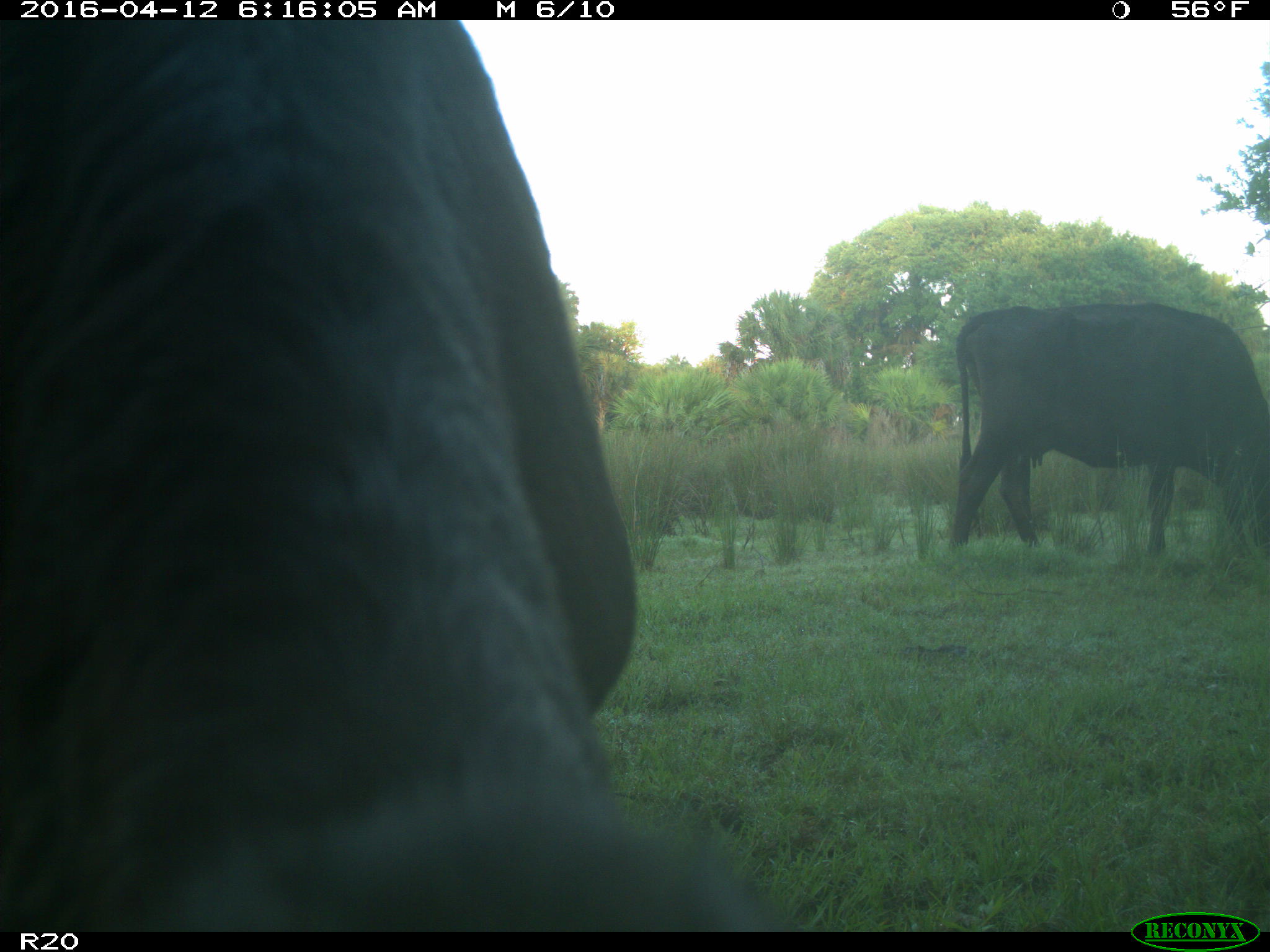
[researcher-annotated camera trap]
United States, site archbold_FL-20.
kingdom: Animalia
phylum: Chordata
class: Mammalia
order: Artiodactyla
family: Bovidae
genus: Bos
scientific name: Bos taurus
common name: domestic cow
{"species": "Bos taurus (domestic cow)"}